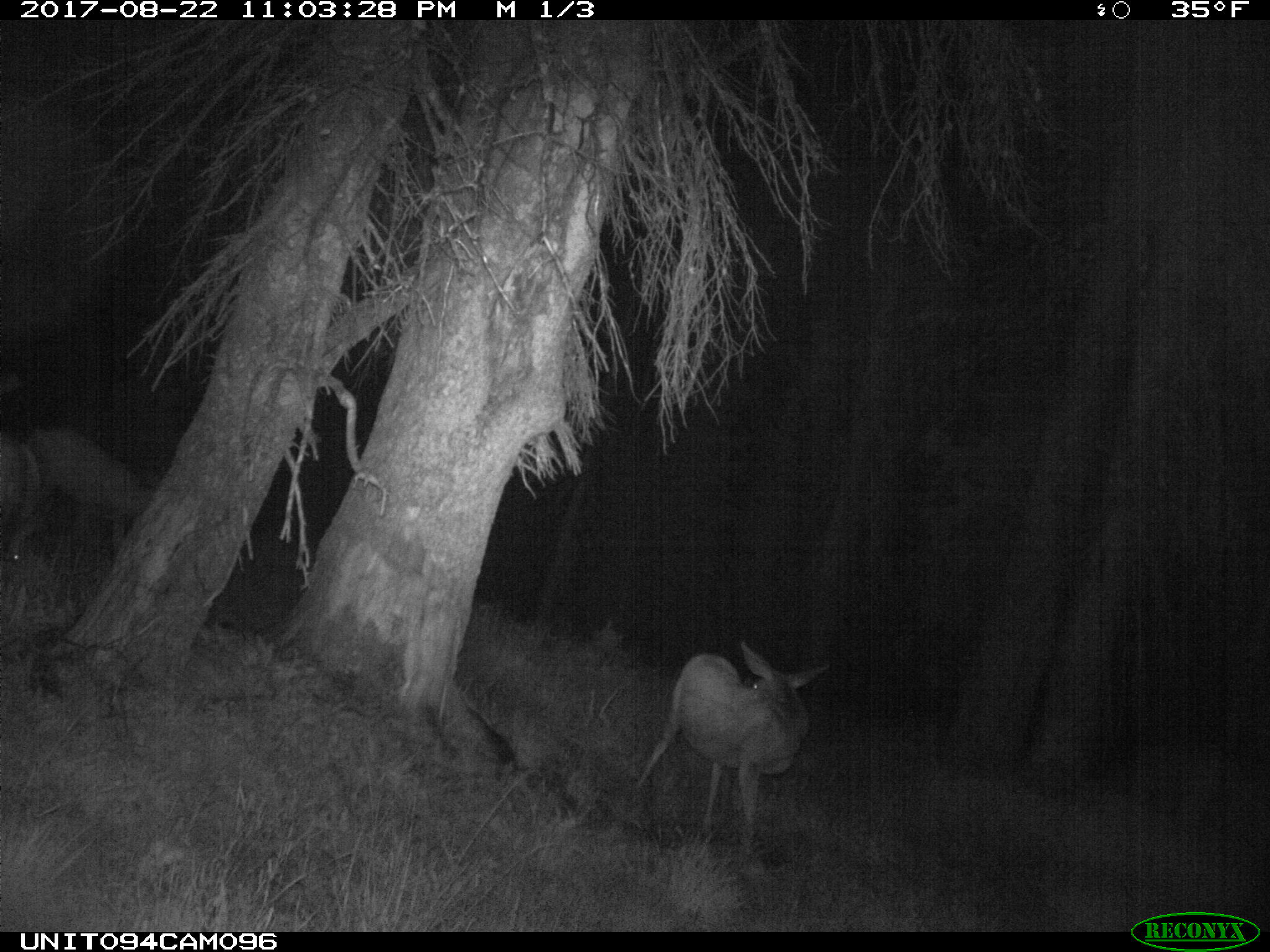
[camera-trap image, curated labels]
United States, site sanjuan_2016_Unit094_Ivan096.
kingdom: Animalia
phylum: Chordata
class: Mammalia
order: Artiodactyla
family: Cervidae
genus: Odocoileus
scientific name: Odocoileus hemionus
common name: mule deer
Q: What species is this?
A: Odocoileus hemionus (mule deer).